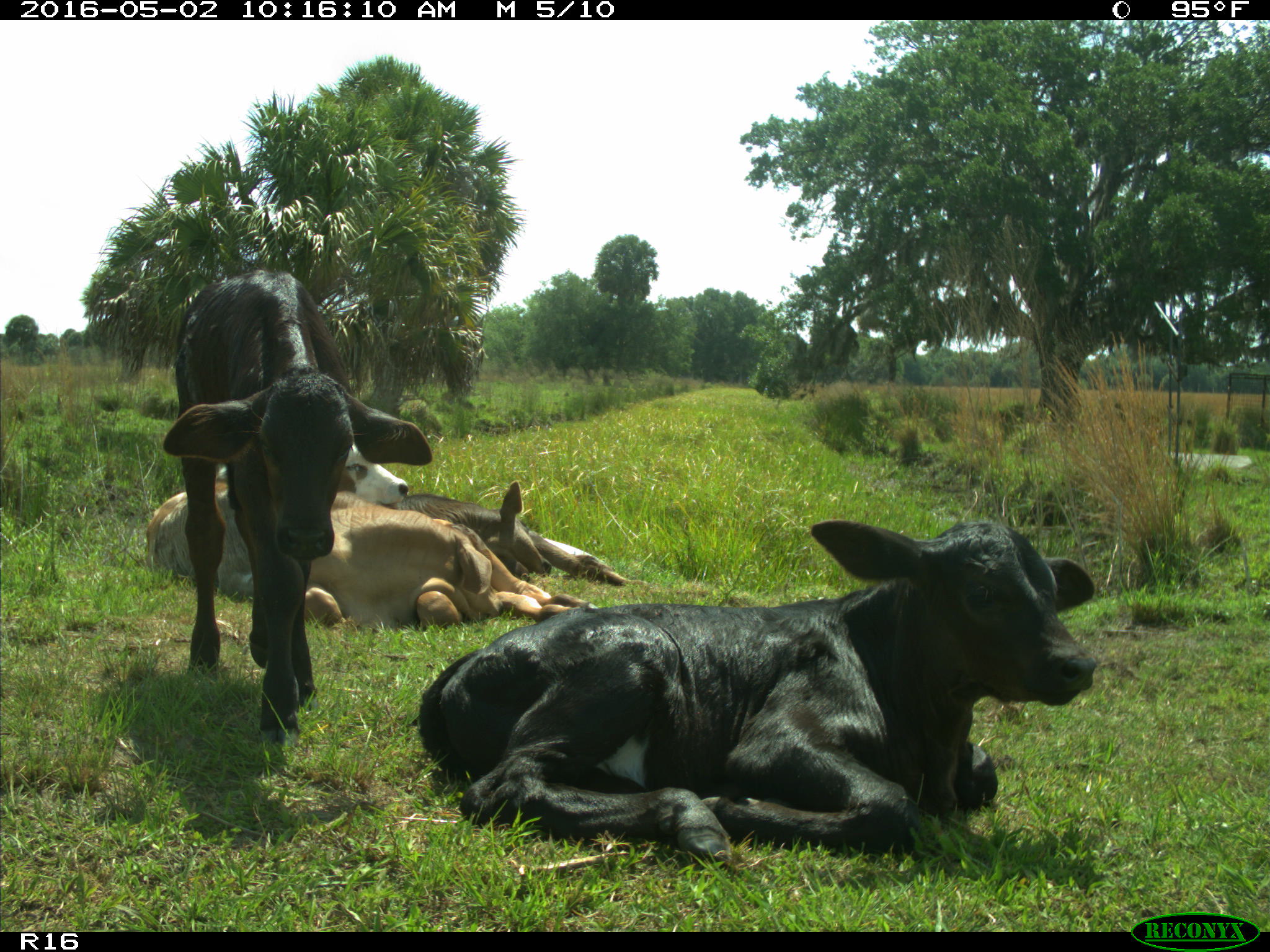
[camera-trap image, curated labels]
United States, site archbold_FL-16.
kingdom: Animalia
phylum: Chordata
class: Mammalia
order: Artiodactyla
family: Bovidae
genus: Bos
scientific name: Bos taurus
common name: domestic cow